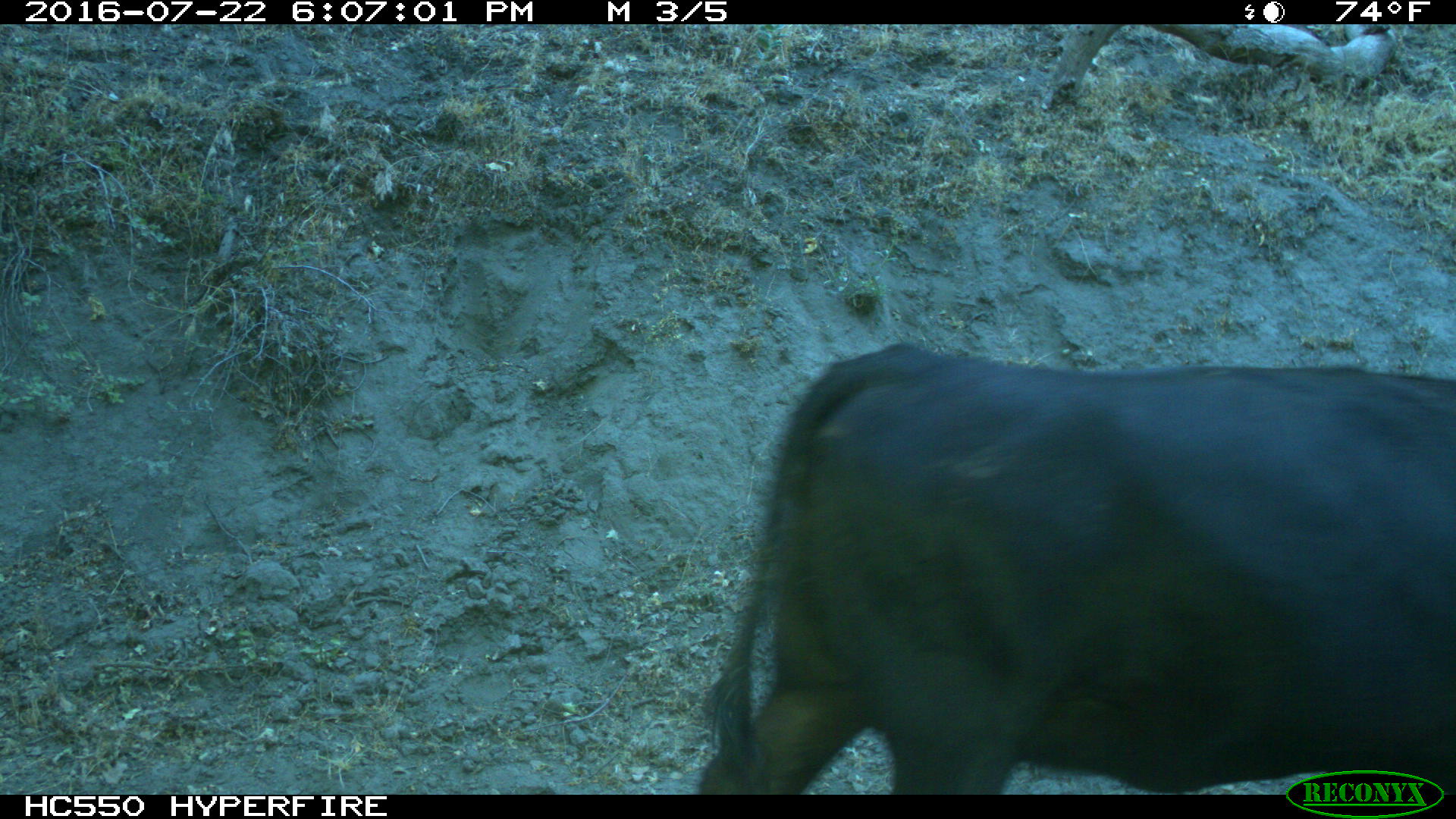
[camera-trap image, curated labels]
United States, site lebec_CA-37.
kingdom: Animalia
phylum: Chordata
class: Mammalia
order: Artiodactyla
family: Bovidae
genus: Bos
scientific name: Bos taurus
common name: domestic cow